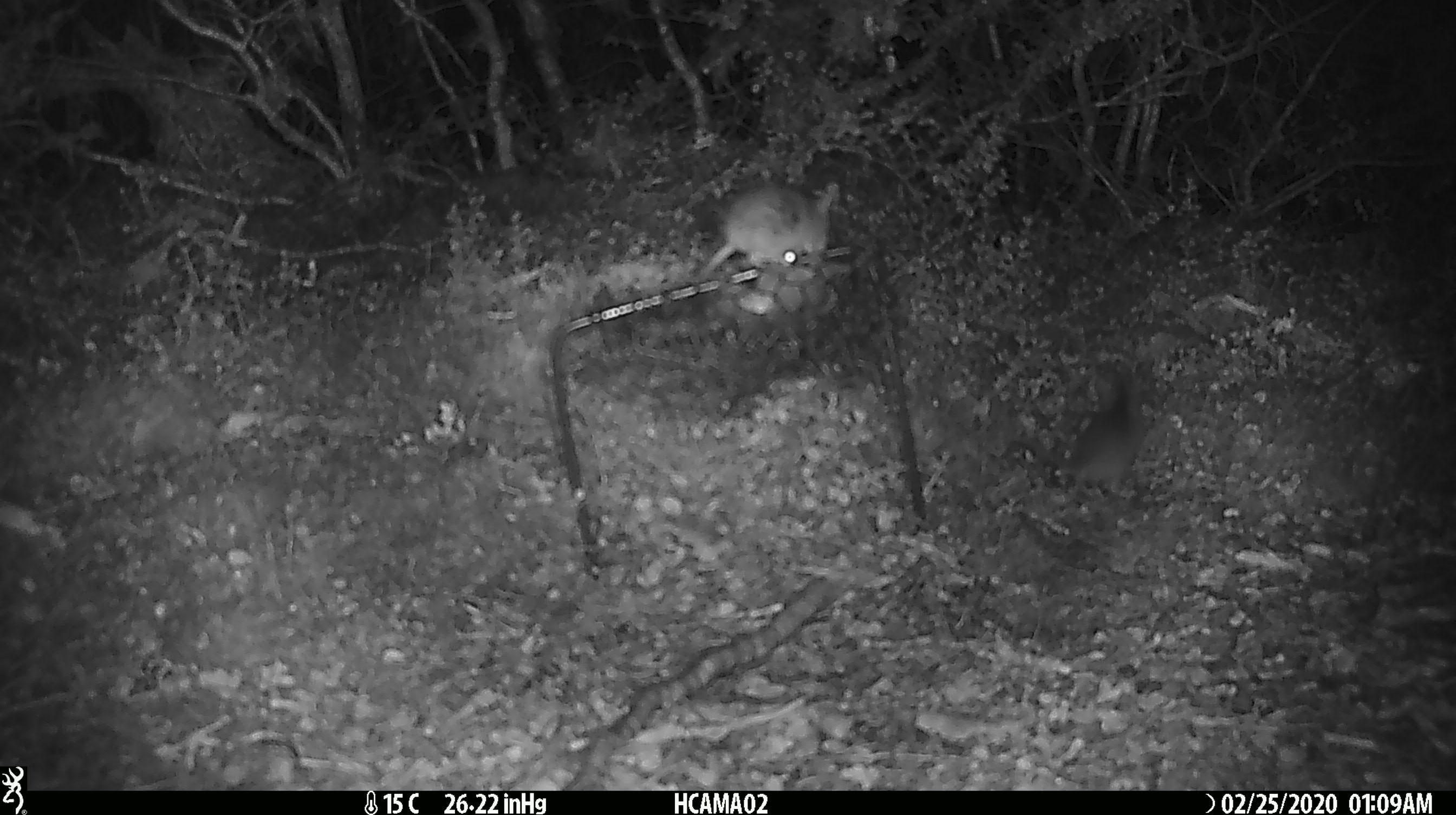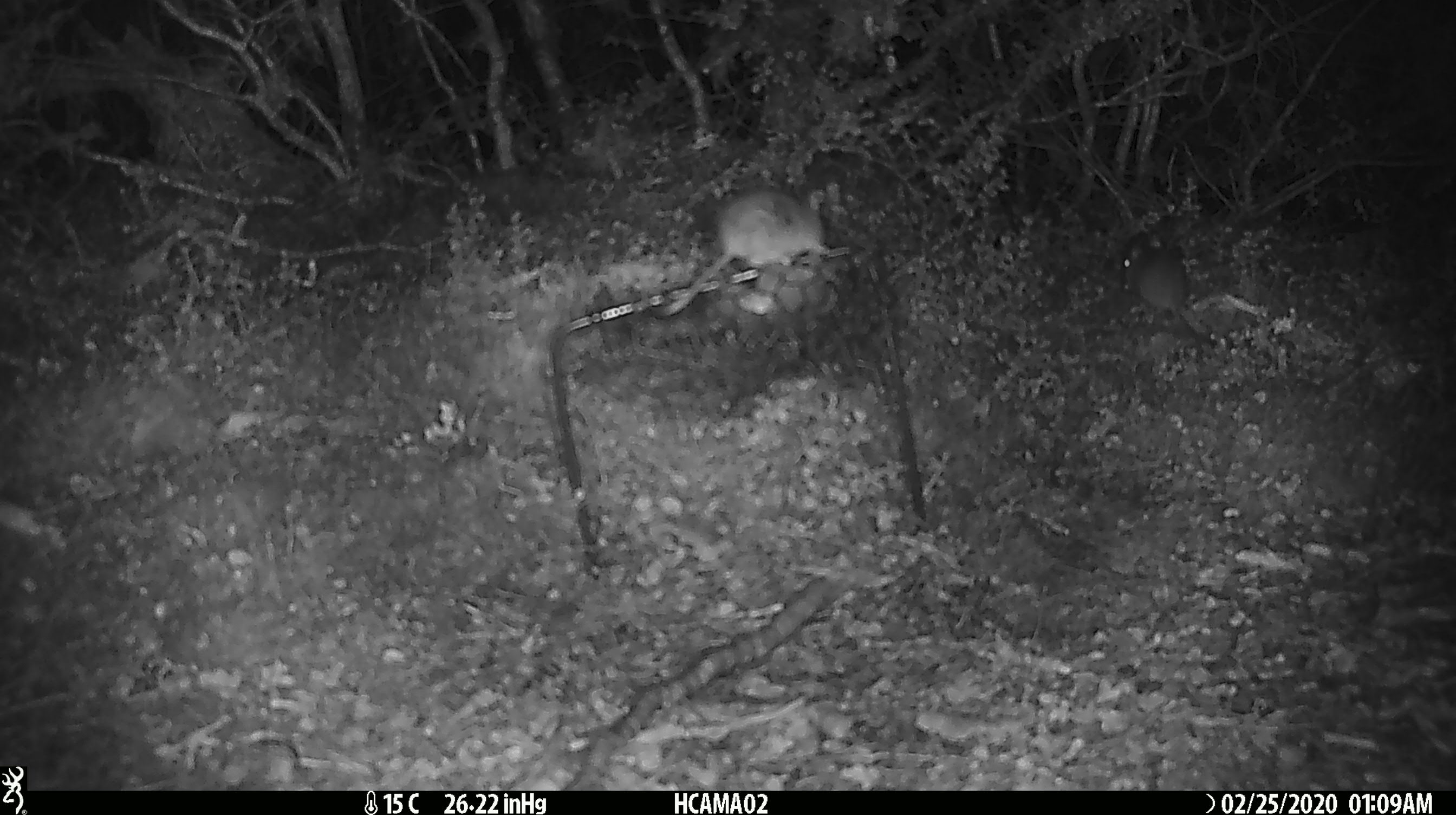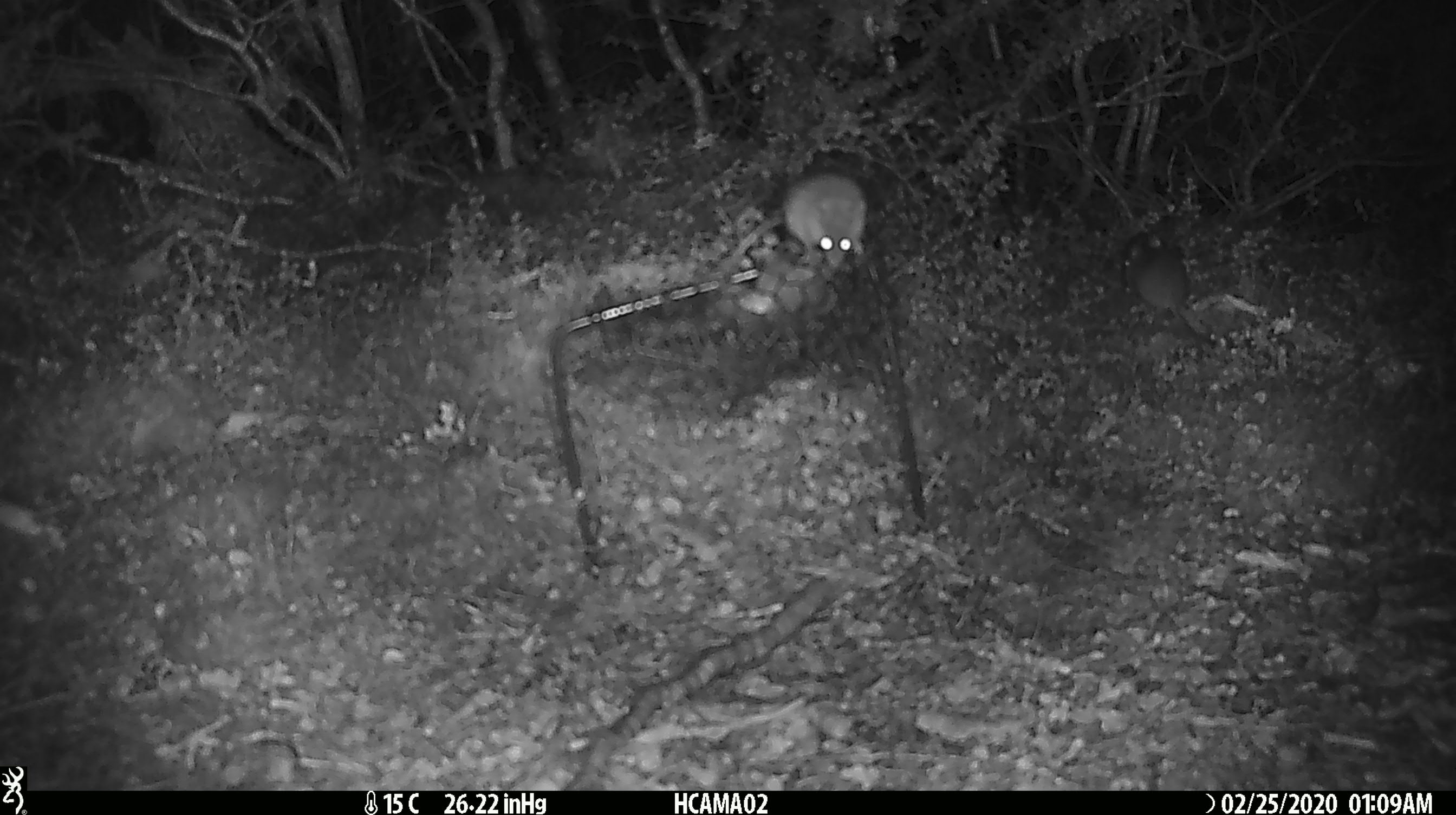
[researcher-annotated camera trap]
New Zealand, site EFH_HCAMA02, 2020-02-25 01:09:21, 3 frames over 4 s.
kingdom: Animalia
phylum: Chordata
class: Mammalia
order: Rodentia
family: Muridae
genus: Mus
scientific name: Mus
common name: mouse